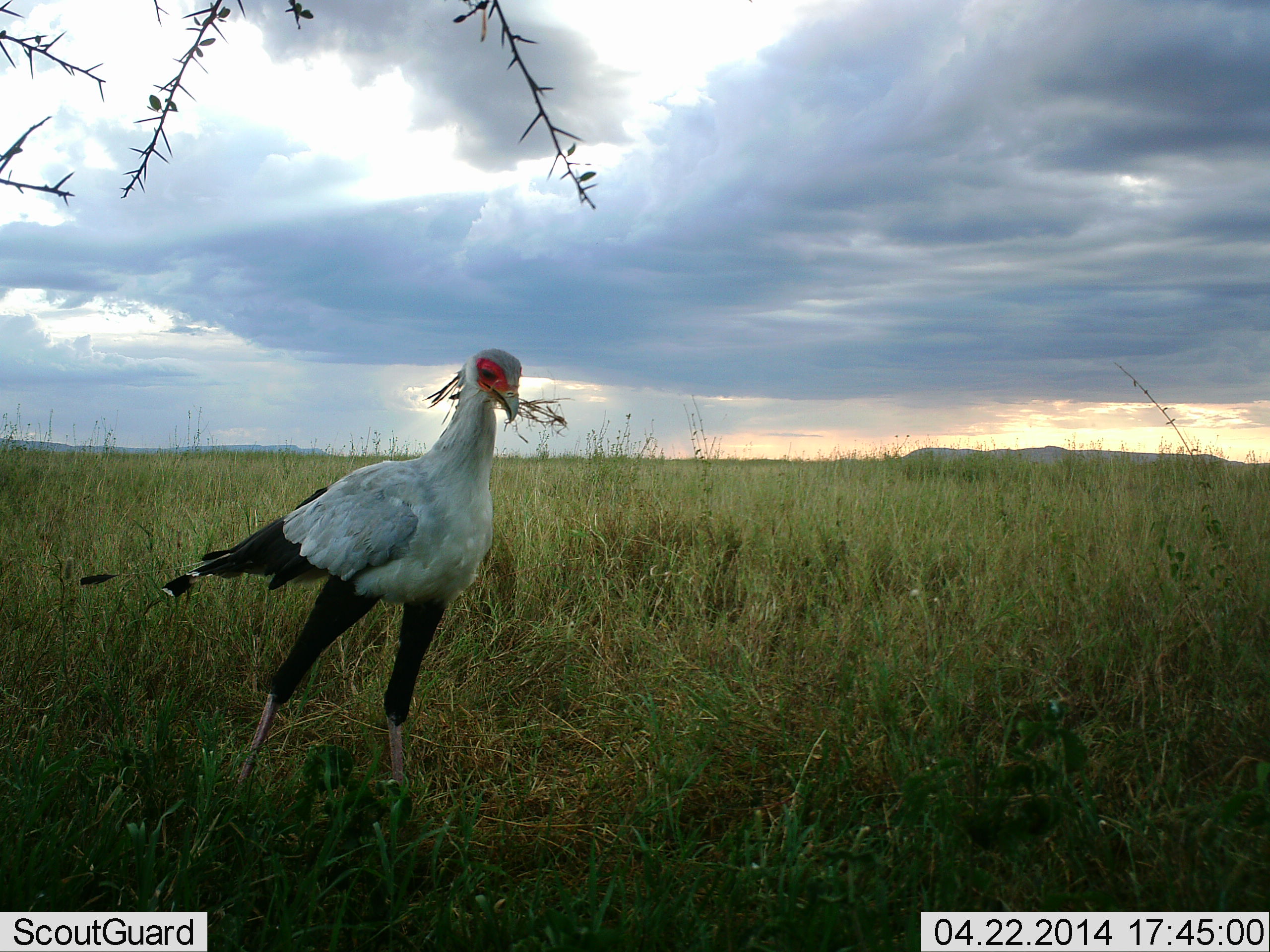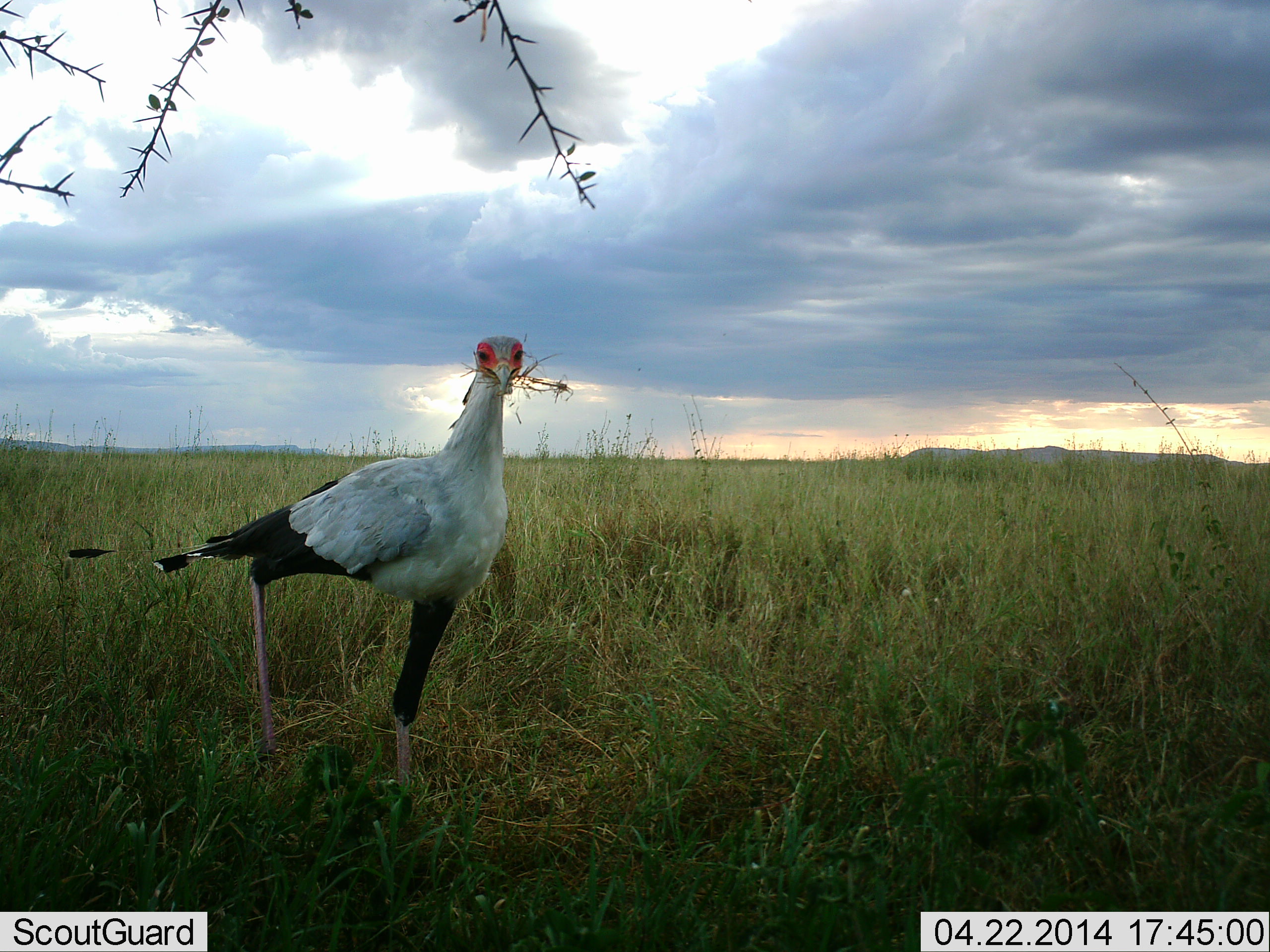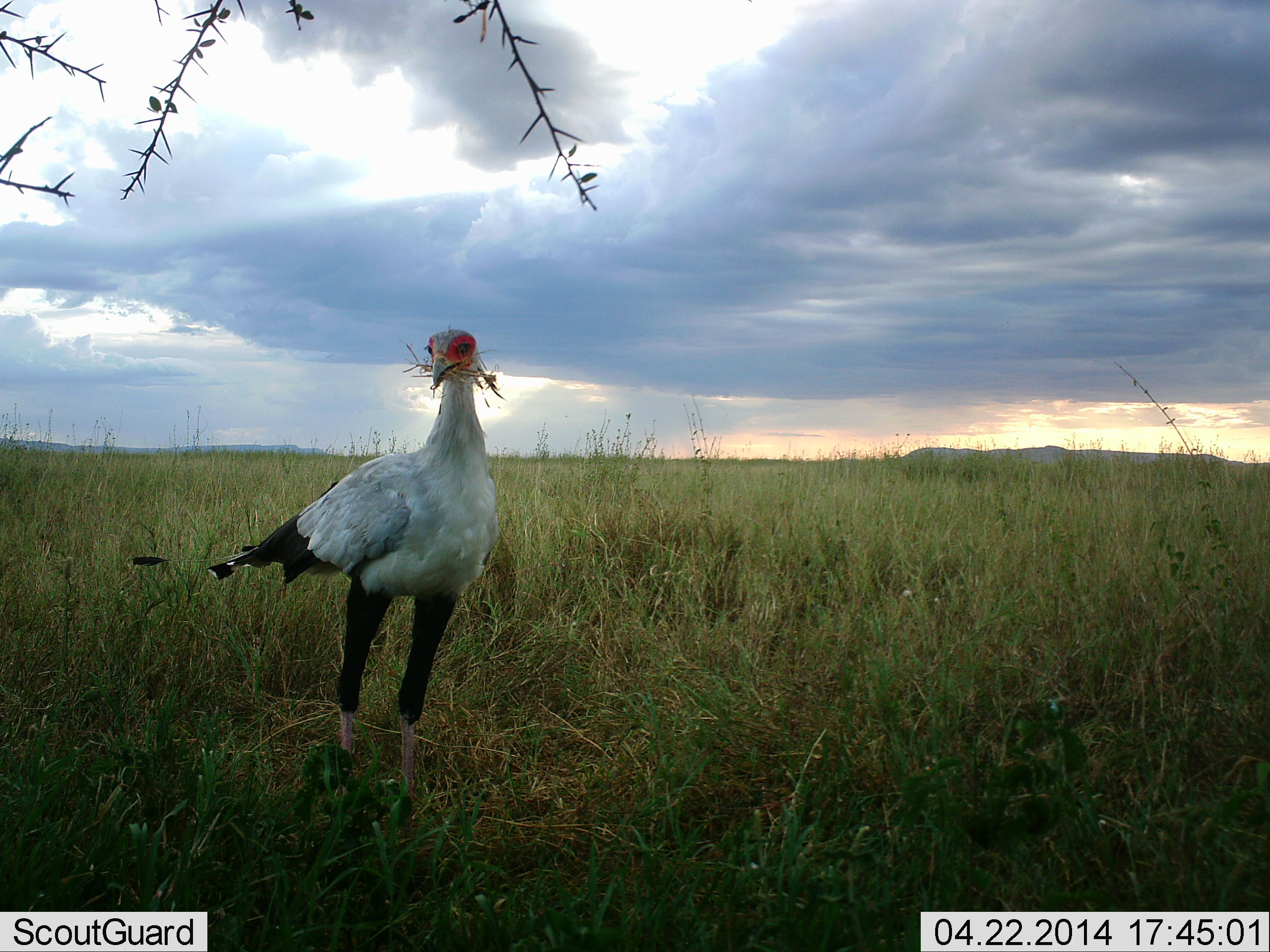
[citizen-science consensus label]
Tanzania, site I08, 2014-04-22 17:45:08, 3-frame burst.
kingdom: Animalia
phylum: Chordata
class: Aves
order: Accipitriformes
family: Sagittariidae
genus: Sagittarius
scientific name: Sagittarius serpentarius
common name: secretary bird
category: secretarybird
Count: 1.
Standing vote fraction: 30%.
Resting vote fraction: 0%.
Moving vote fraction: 60%.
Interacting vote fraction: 20%.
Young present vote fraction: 0%.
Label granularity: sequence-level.